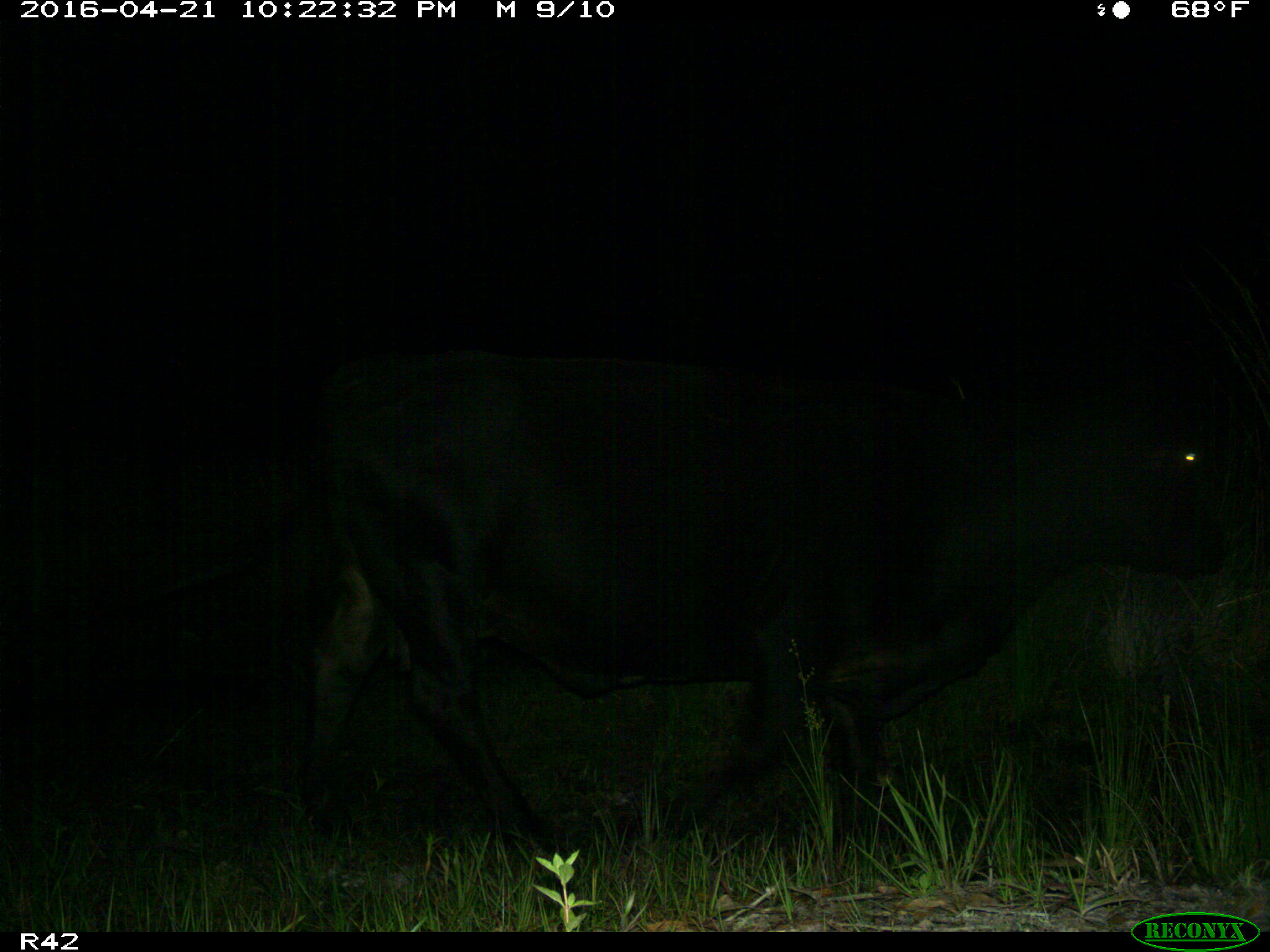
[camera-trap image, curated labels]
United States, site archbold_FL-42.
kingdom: Animalia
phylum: Chordata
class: Mammalia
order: Artiodactyla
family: Bovidae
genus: Bos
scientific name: Bos taurus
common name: domestic cow